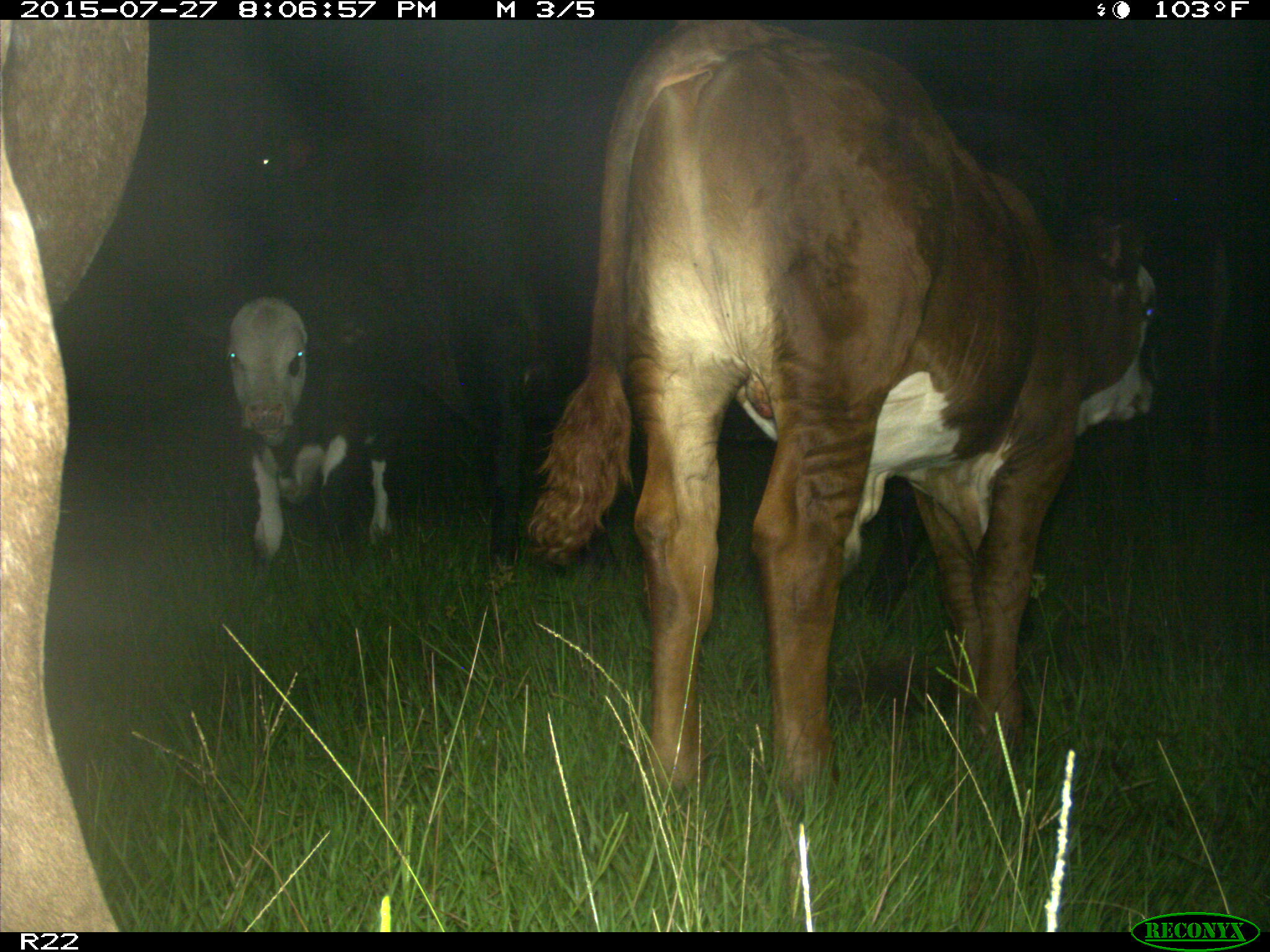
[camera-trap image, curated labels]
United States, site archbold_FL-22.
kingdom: Animalia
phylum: Chordata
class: Mammalia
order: Artiodactyla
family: Bovidae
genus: Bos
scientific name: Bos taurus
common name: domestic cow